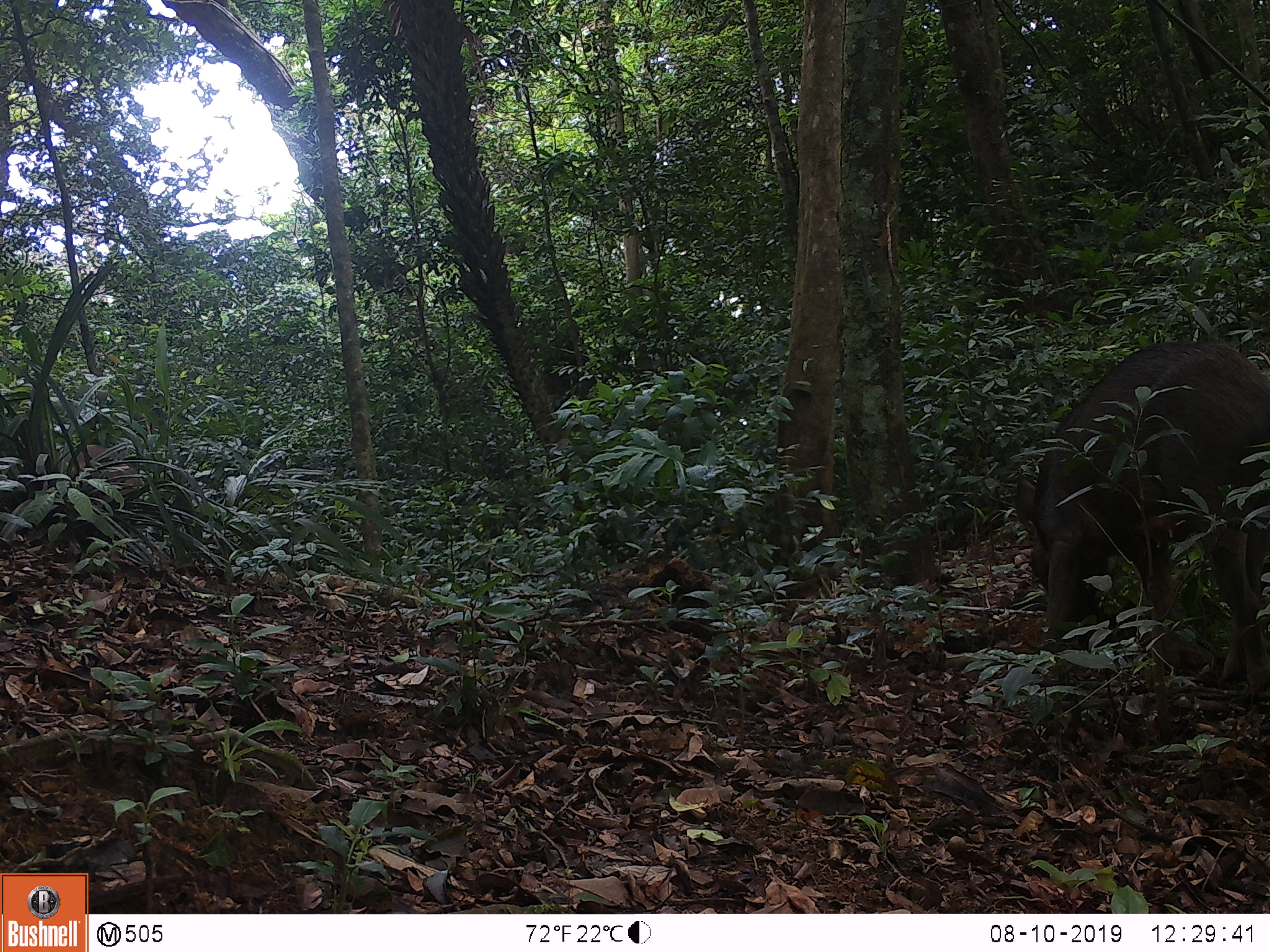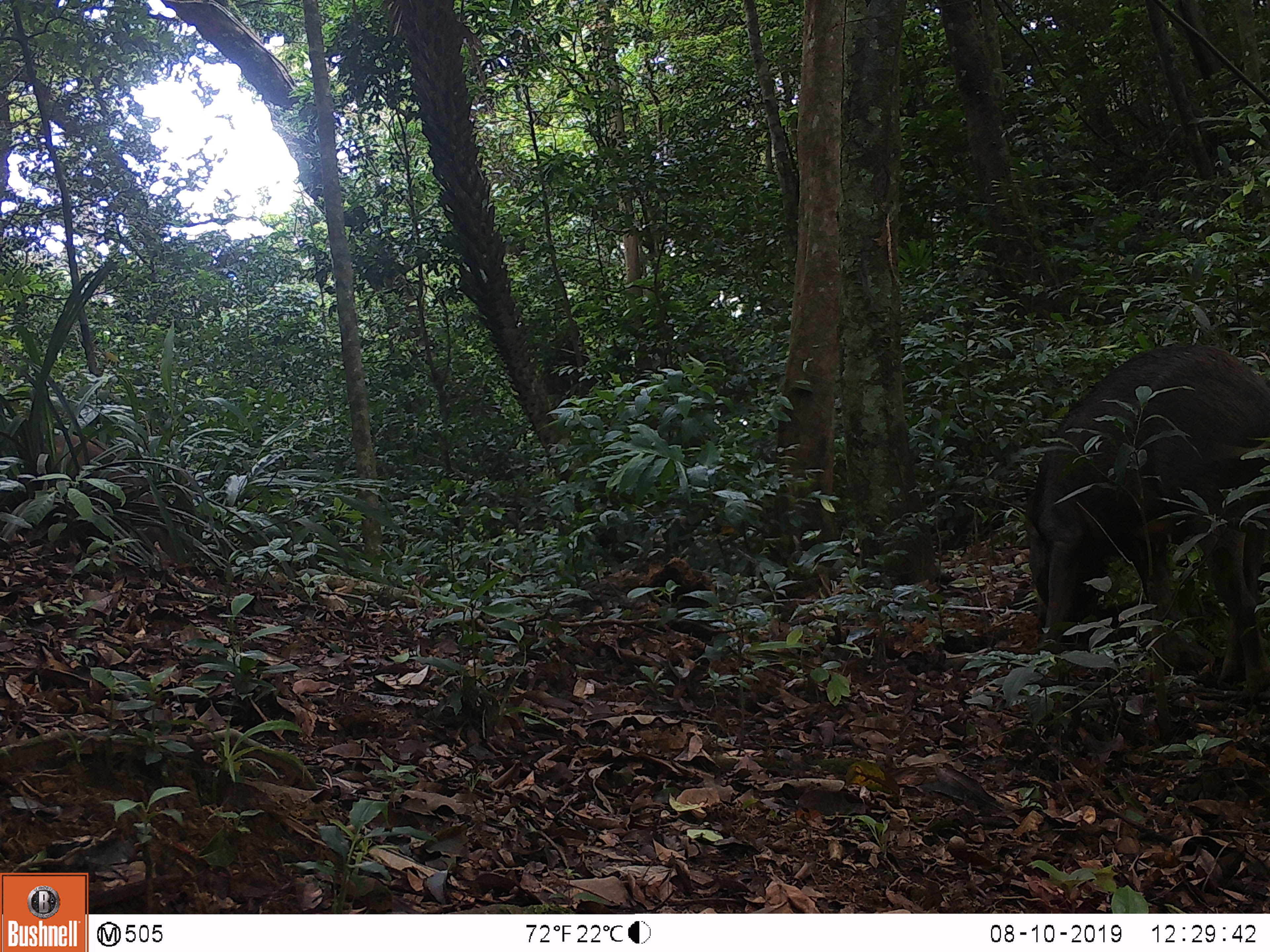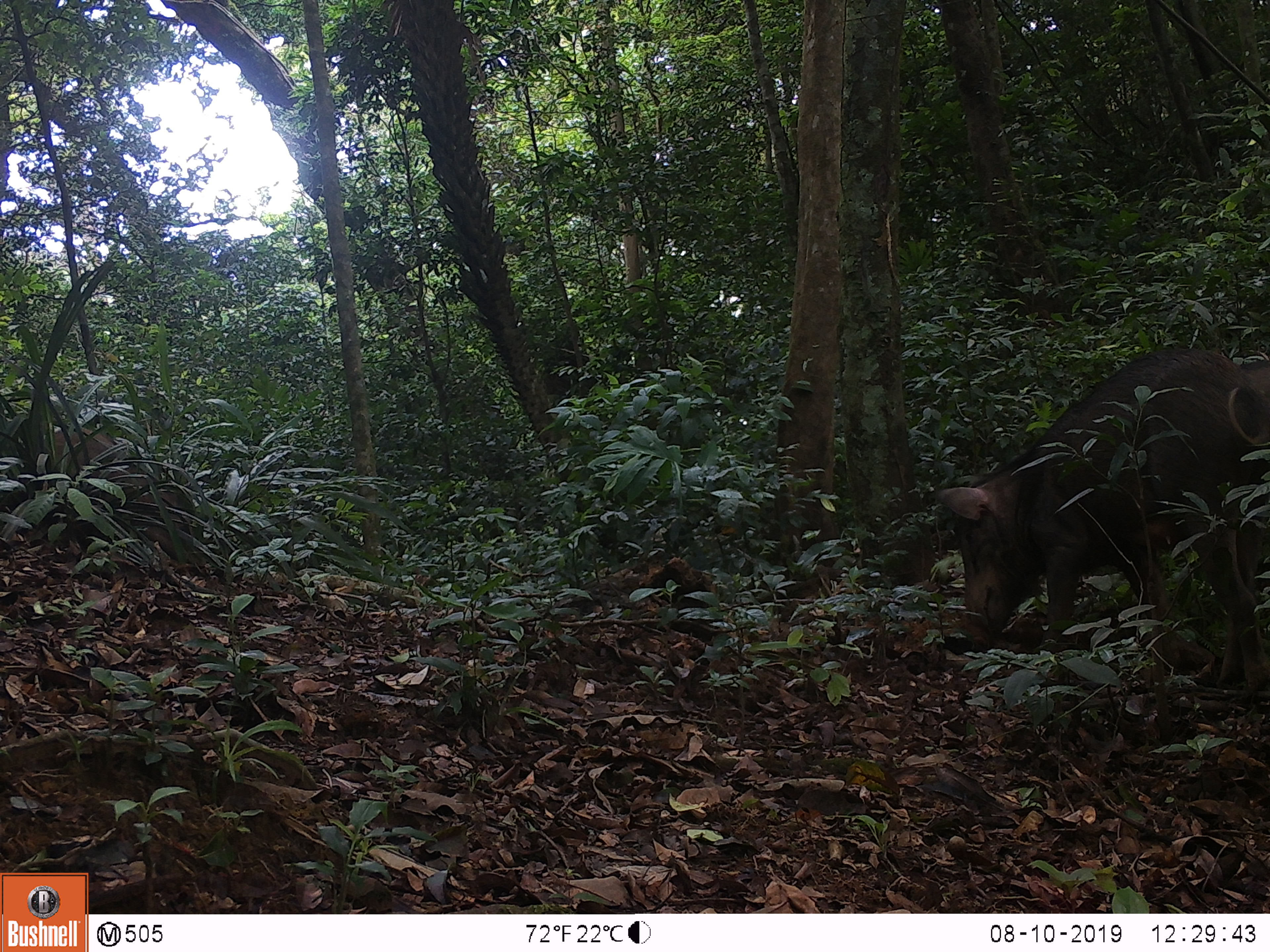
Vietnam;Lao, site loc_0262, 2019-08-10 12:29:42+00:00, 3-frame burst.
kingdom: Animalia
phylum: Chordata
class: Mammalia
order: Artiodactyla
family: Suidae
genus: Sus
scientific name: Sus scrofa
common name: eurasian wild pig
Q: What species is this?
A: Eurasian wild pig (Sus scrofa).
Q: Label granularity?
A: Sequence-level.